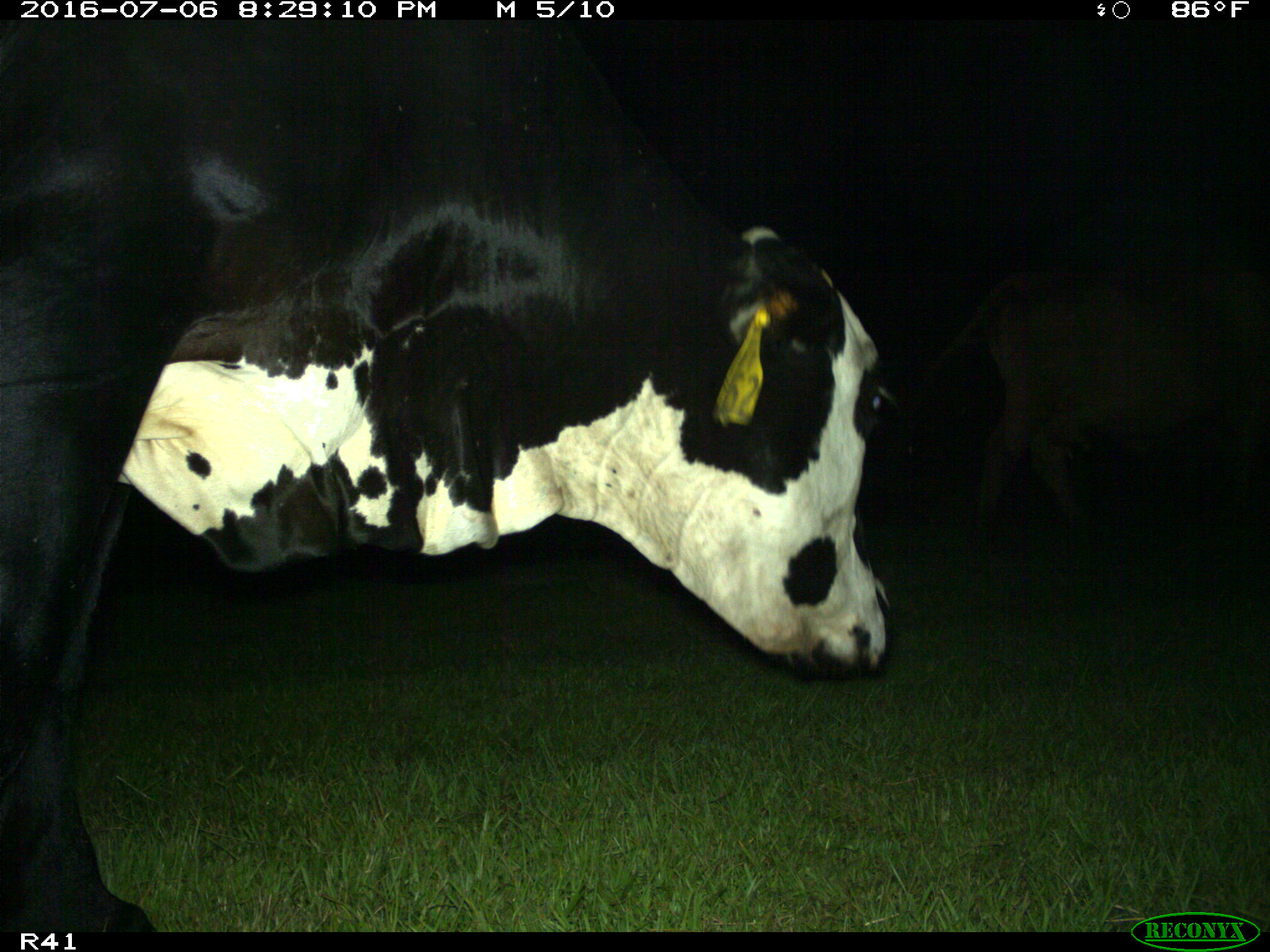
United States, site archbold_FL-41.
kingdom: Animalia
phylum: Chordata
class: Mammalia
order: Artiodactyla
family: Bovidae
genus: Bos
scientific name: Bos taurus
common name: domestic cow